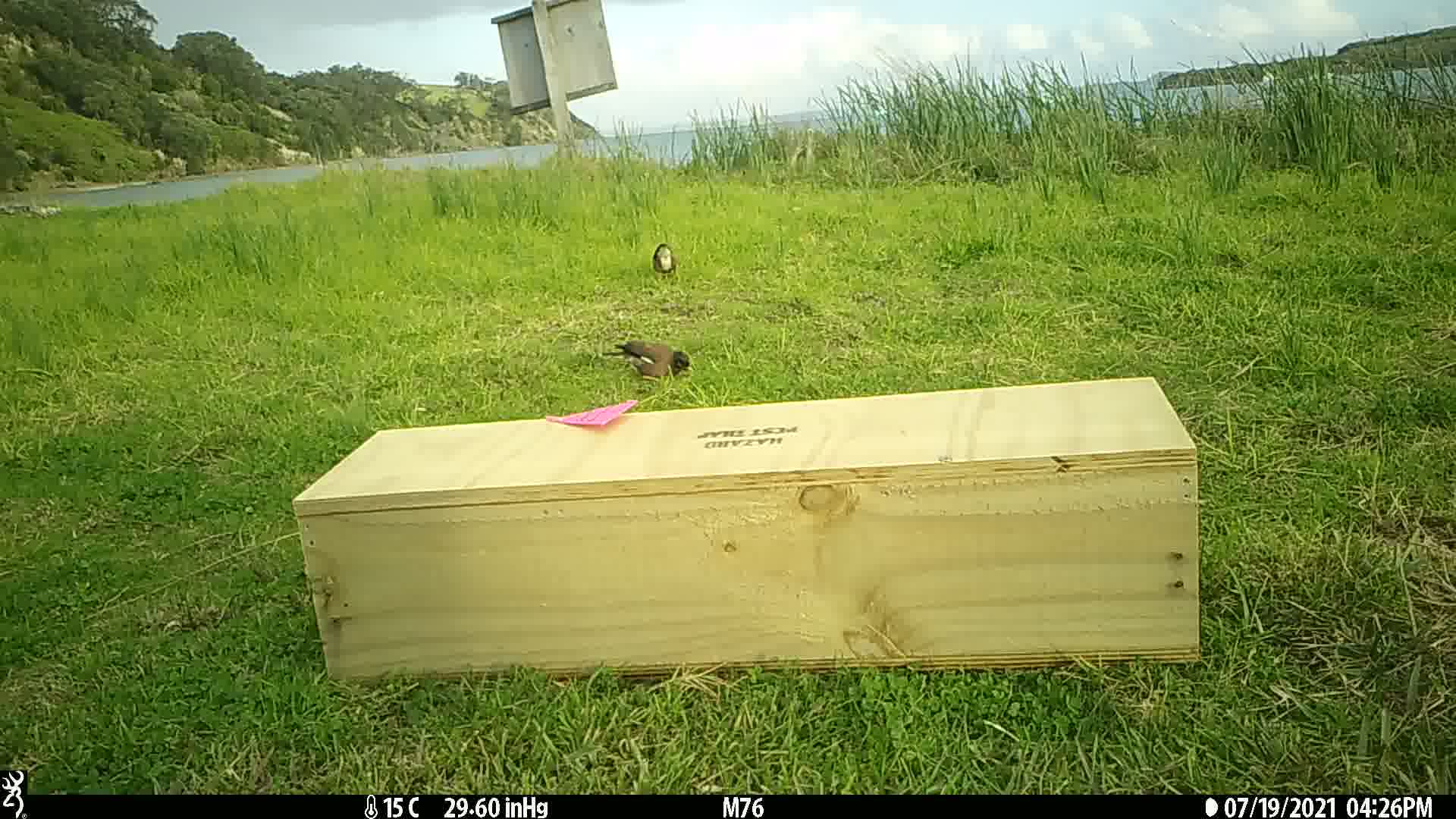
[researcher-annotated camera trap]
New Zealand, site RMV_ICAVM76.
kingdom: Animalia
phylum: Chordata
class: Aves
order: Passeriformes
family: Sturnidae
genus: Acridotheres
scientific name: Acridotheres tristis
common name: common myna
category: myna